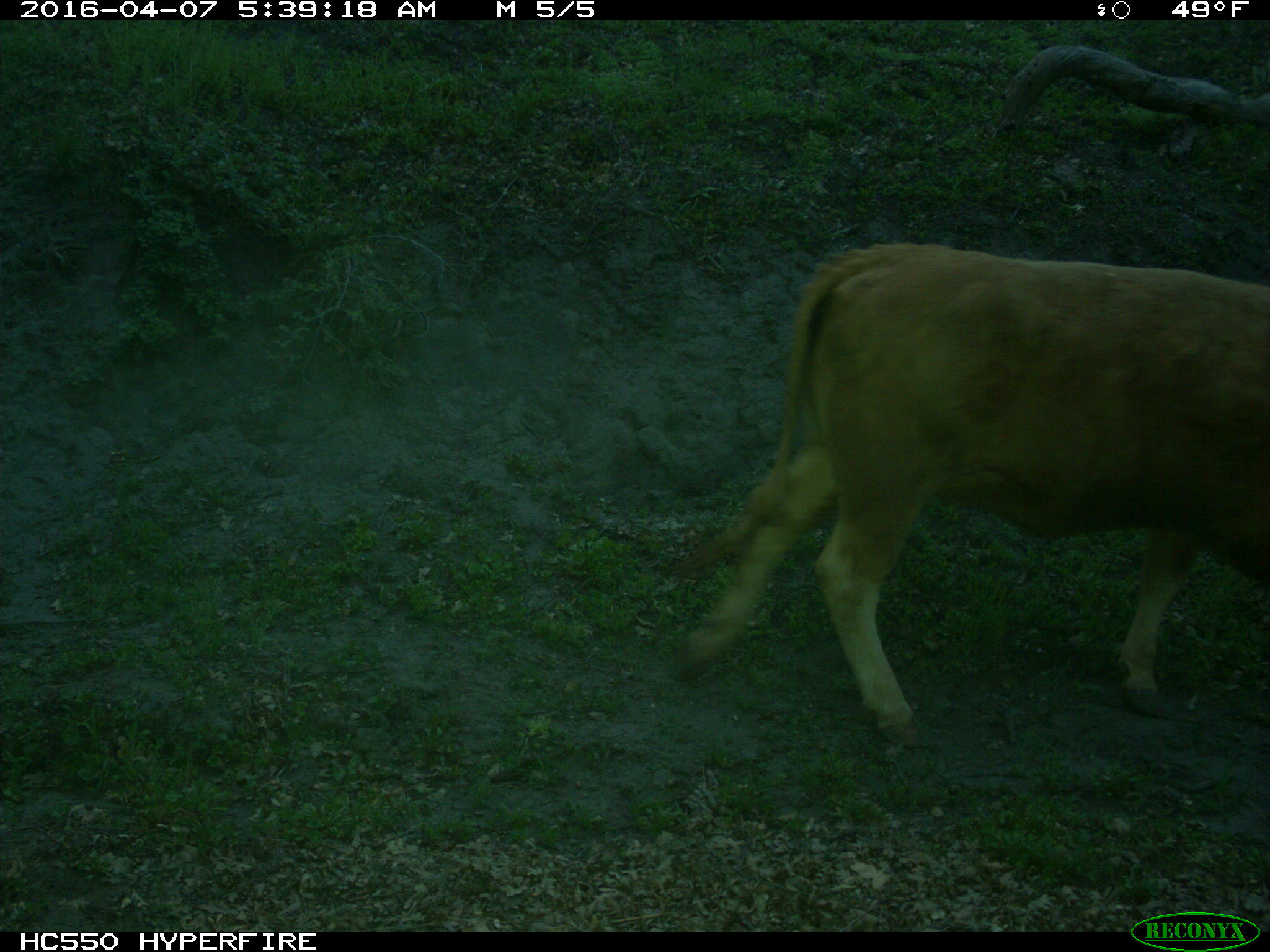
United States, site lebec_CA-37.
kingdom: Animalia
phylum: Chordata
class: Mammalia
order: Artiodactyla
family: Bovidae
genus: Bos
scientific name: Bos taurus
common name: domestic cow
Bos taurus (domestic cow).